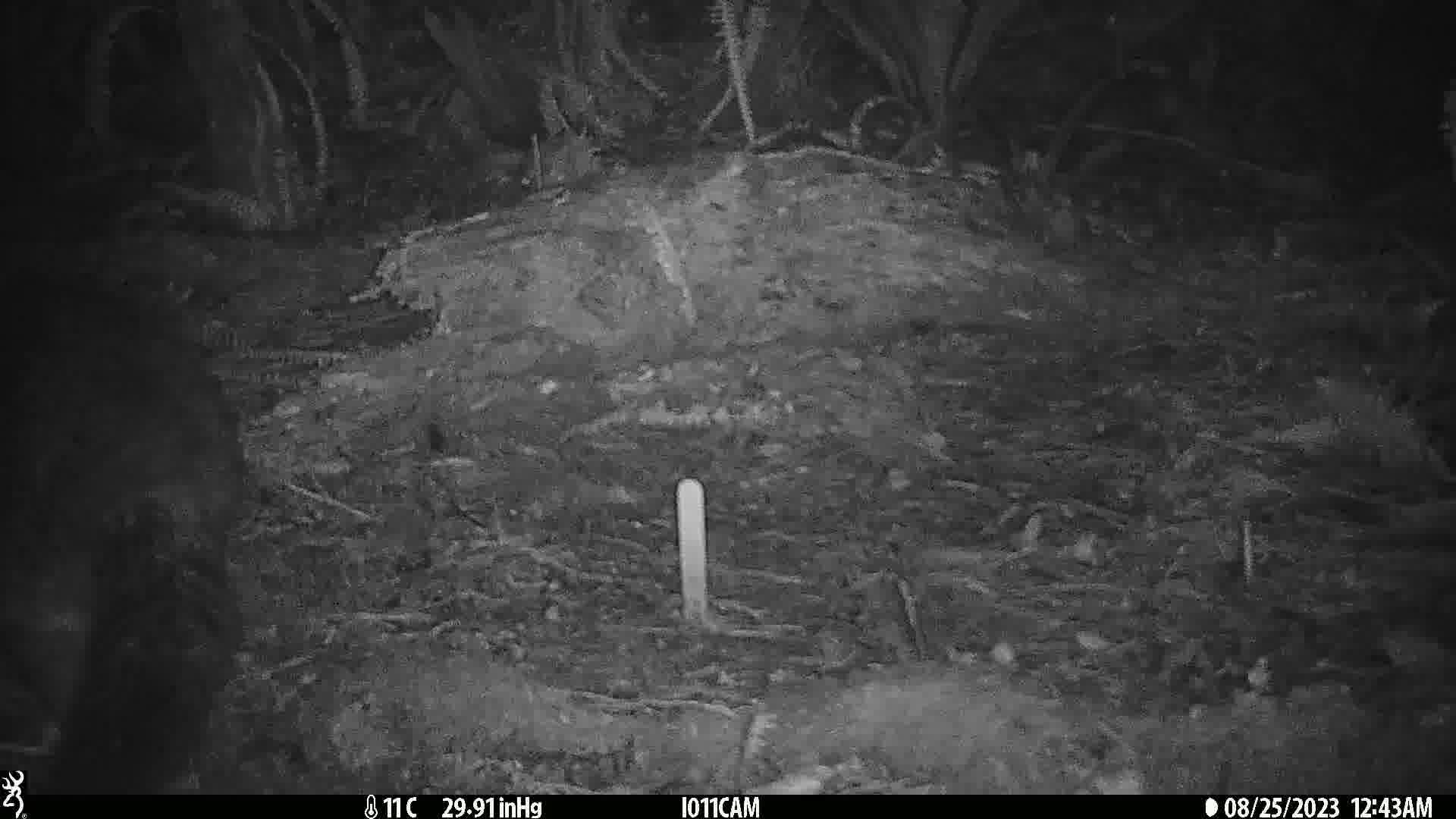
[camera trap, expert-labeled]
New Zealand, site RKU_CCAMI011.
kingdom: Animalia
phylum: Chordata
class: Mammalia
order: Diprotodontia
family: Phalangeridae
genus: Trichosurus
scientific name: Trichosurus vulpecula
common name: common brushtail possum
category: possum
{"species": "possum (common brushtail possum) (Trichosurus vulpecula)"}